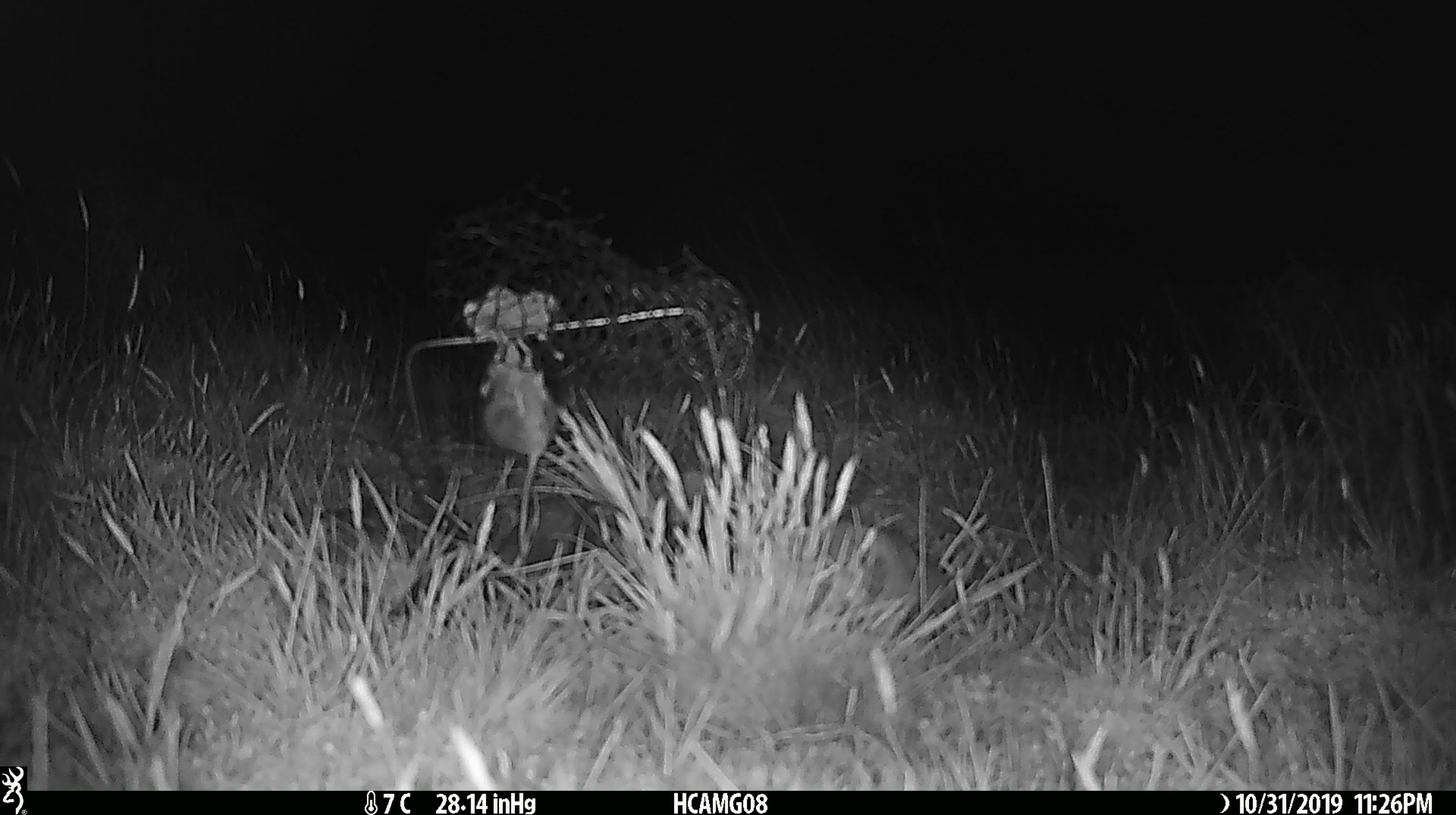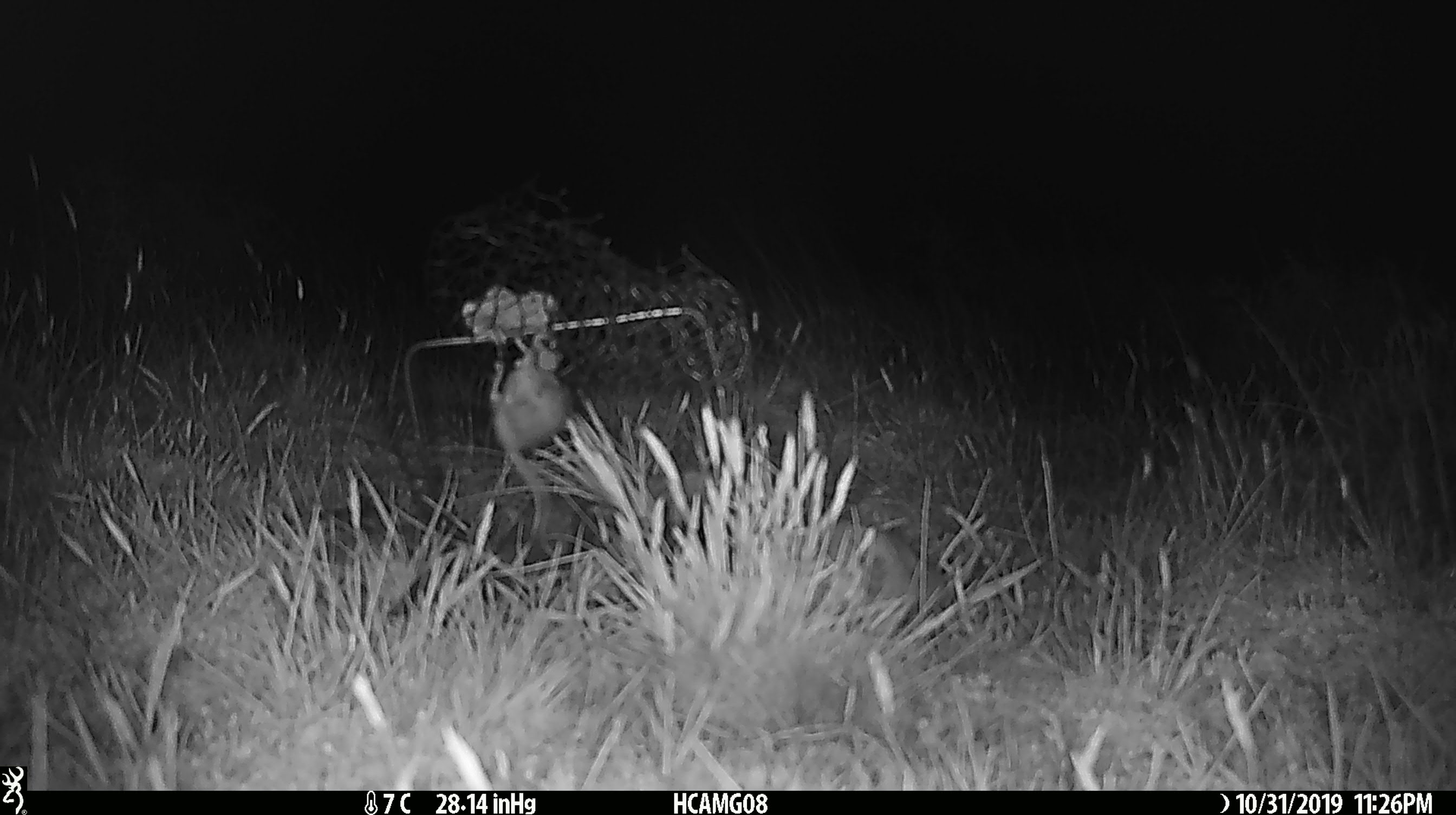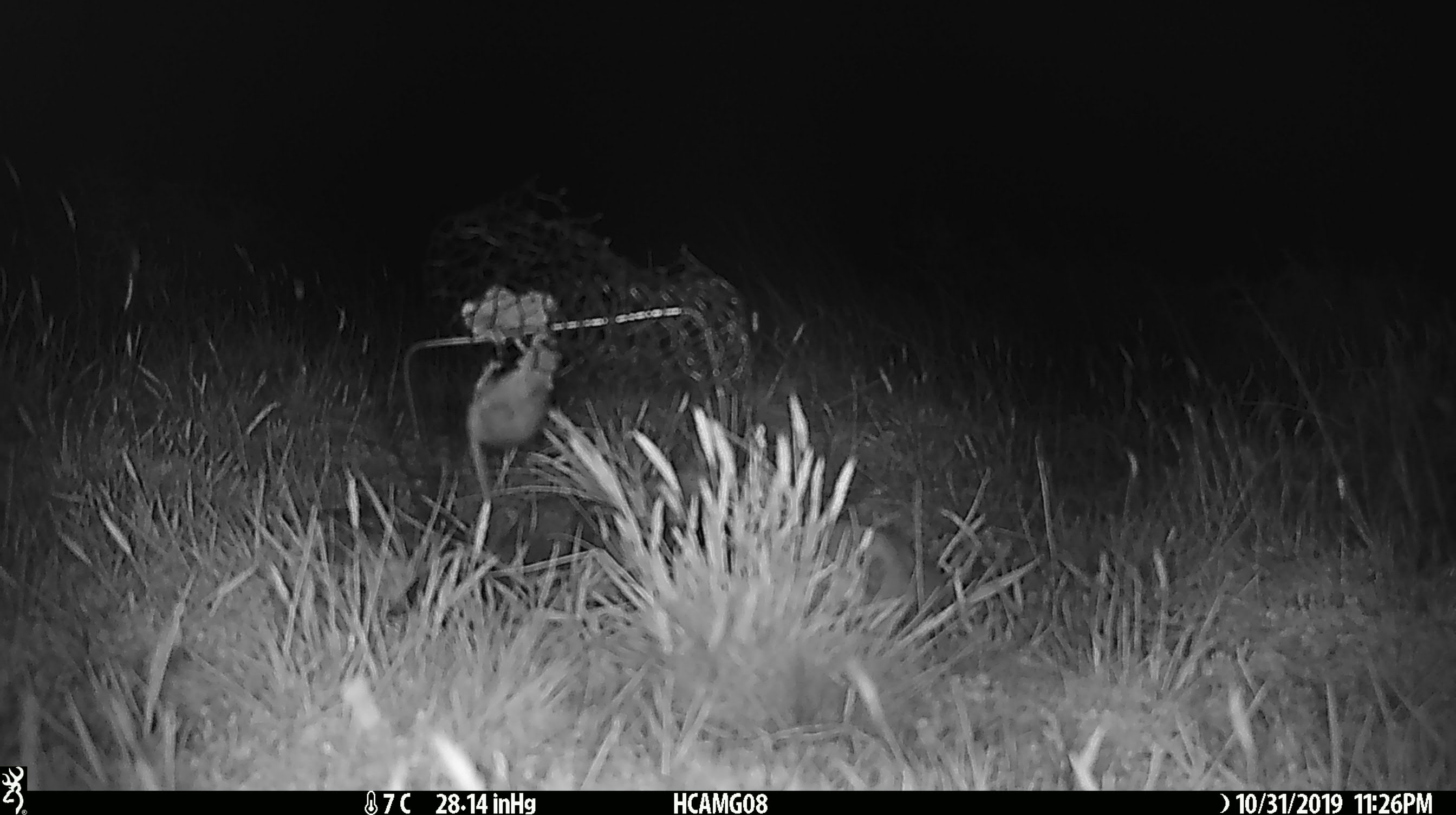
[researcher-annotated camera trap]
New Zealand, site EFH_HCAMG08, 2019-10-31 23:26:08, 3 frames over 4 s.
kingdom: Animalia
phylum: Chordata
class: Mammalia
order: Rodentia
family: Muridae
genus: Mus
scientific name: Mus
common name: mouse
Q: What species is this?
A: Mouse (Mus).